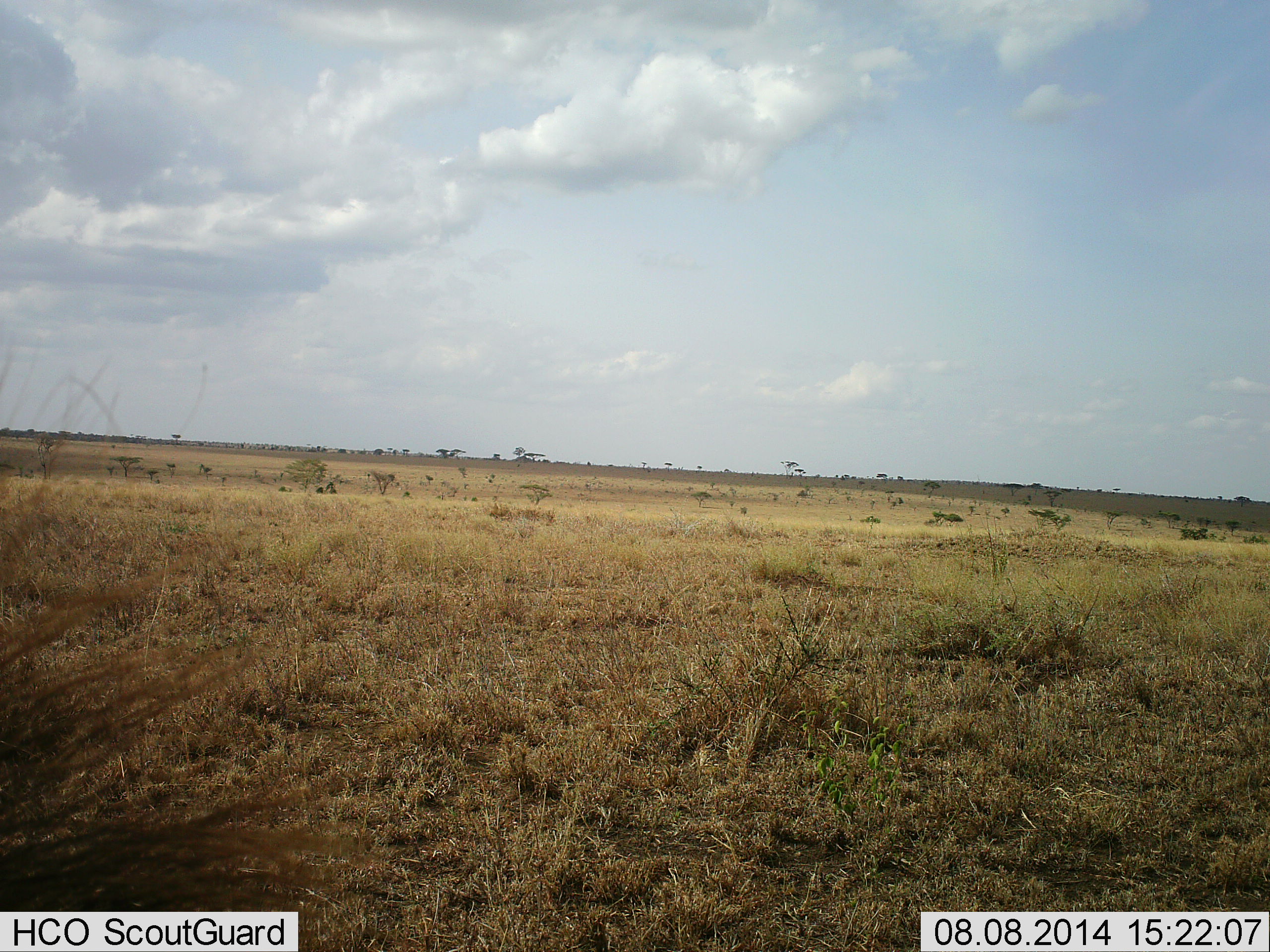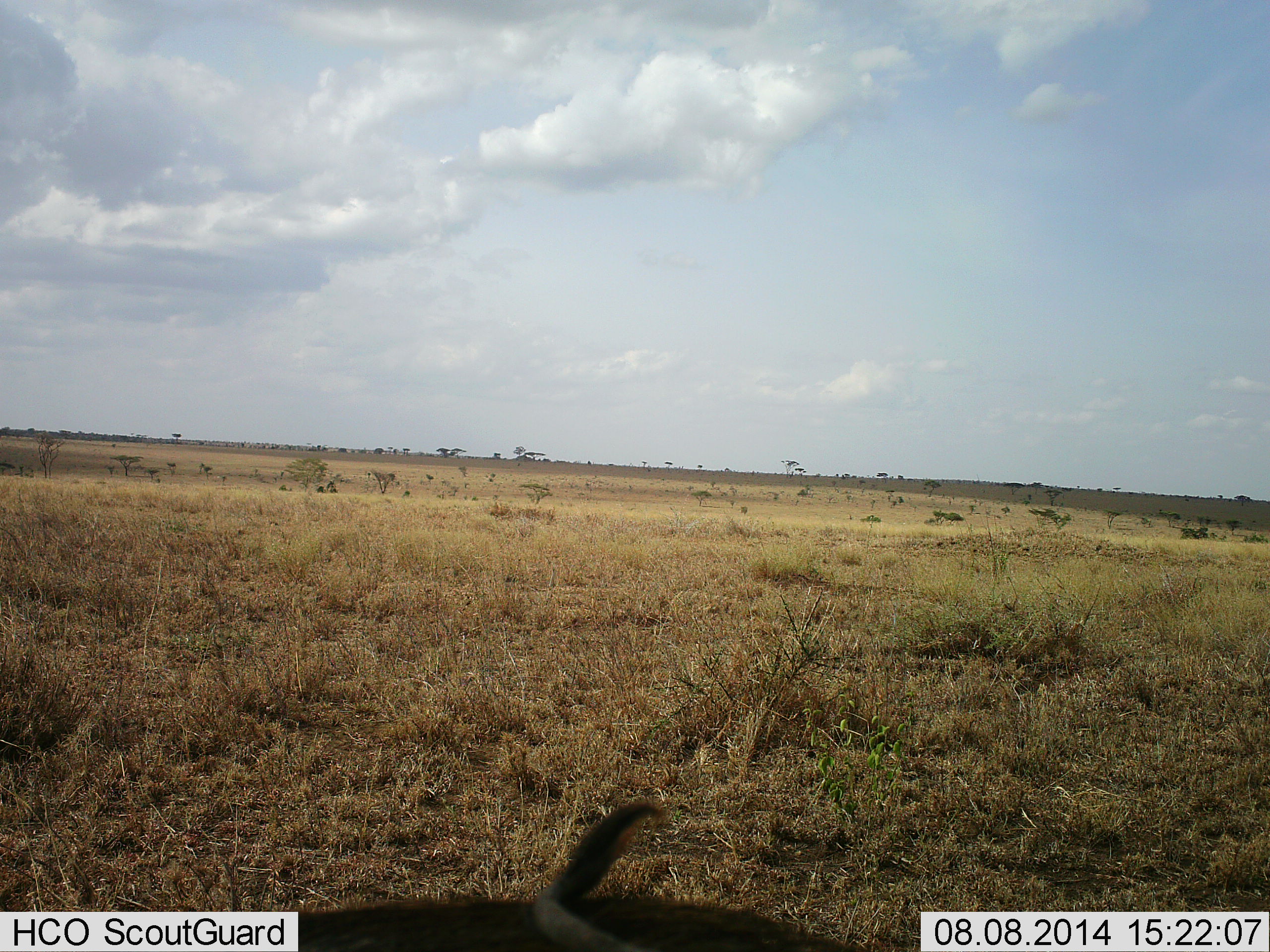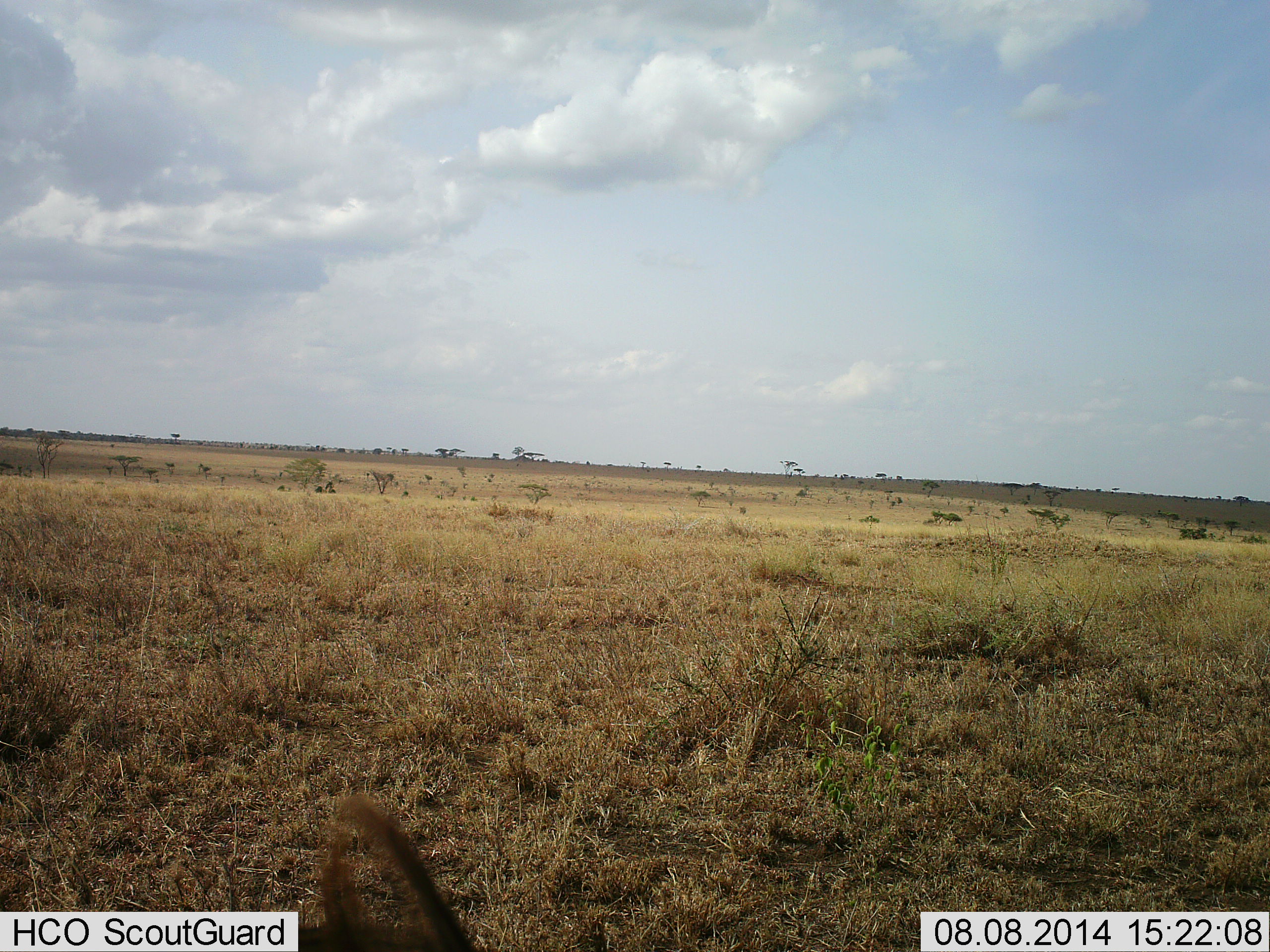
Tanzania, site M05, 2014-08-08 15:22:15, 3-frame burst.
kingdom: Animalia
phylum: Chordata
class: Mammalia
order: Artiodactyla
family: Bovidae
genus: Connochaetes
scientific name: Connochaetes taurinus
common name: blue wildebeest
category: wildebeest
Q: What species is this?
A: Wildebeest (blue wildebeest) (Connochaetes taurinus).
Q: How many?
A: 1.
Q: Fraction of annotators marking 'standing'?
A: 20%.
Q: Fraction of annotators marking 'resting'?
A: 80%.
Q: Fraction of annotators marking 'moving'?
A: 0%.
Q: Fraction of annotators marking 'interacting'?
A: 0%.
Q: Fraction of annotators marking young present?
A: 0%.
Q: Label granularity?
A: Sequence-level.